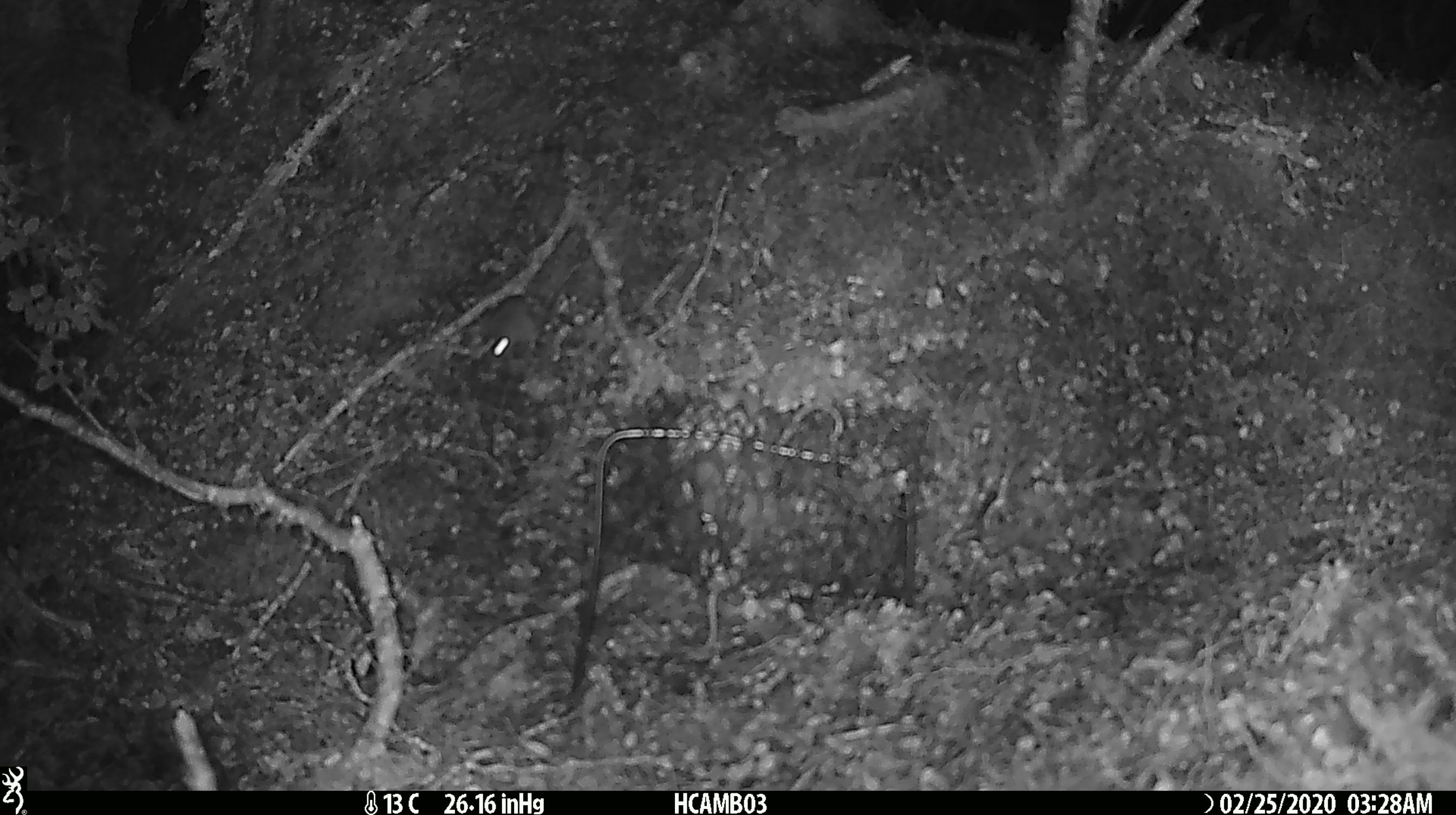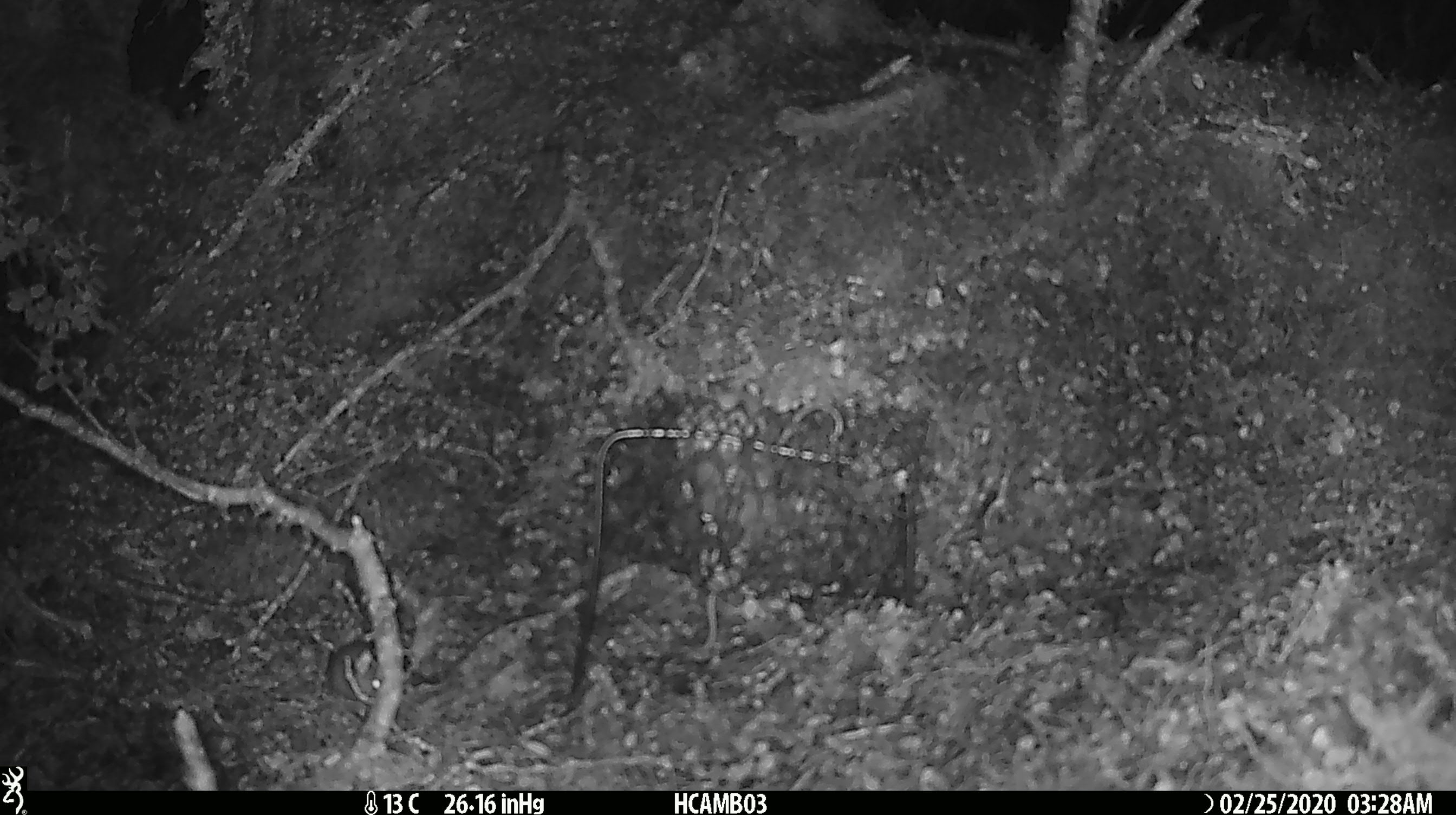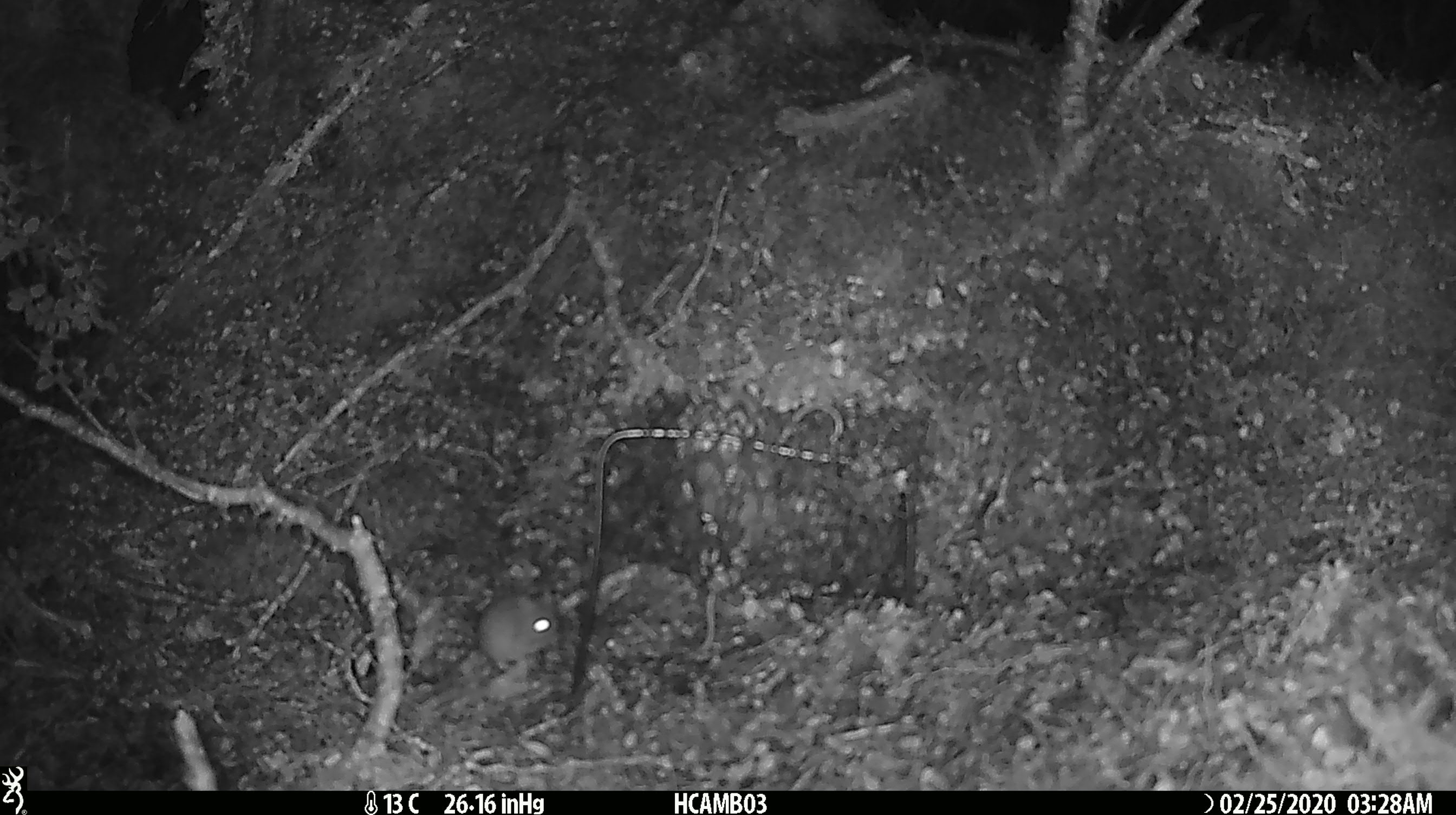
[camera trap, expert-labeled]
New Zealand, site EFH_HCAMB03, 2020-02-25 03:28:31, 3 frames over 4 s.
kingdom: Animalia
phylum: Chordata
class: Mammalia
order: Rodentia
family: Muridae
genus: Mus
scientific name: Mus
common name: mouse